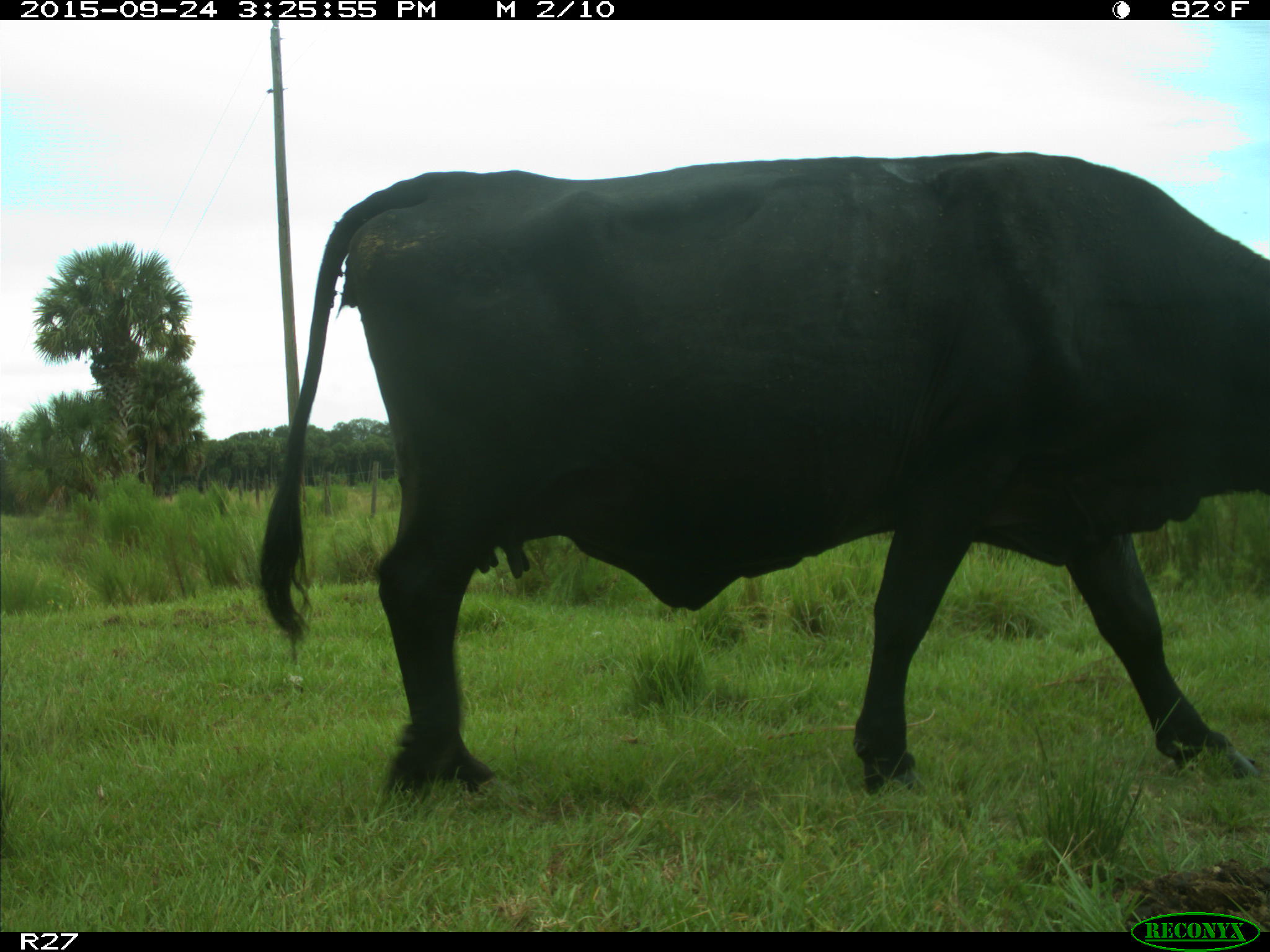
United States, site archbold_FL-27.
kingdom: Animalia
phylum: Chordata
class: Mammalia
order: Artiodactyla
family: Bovidae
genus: Bos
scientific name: Bos taurus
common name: domestic cow